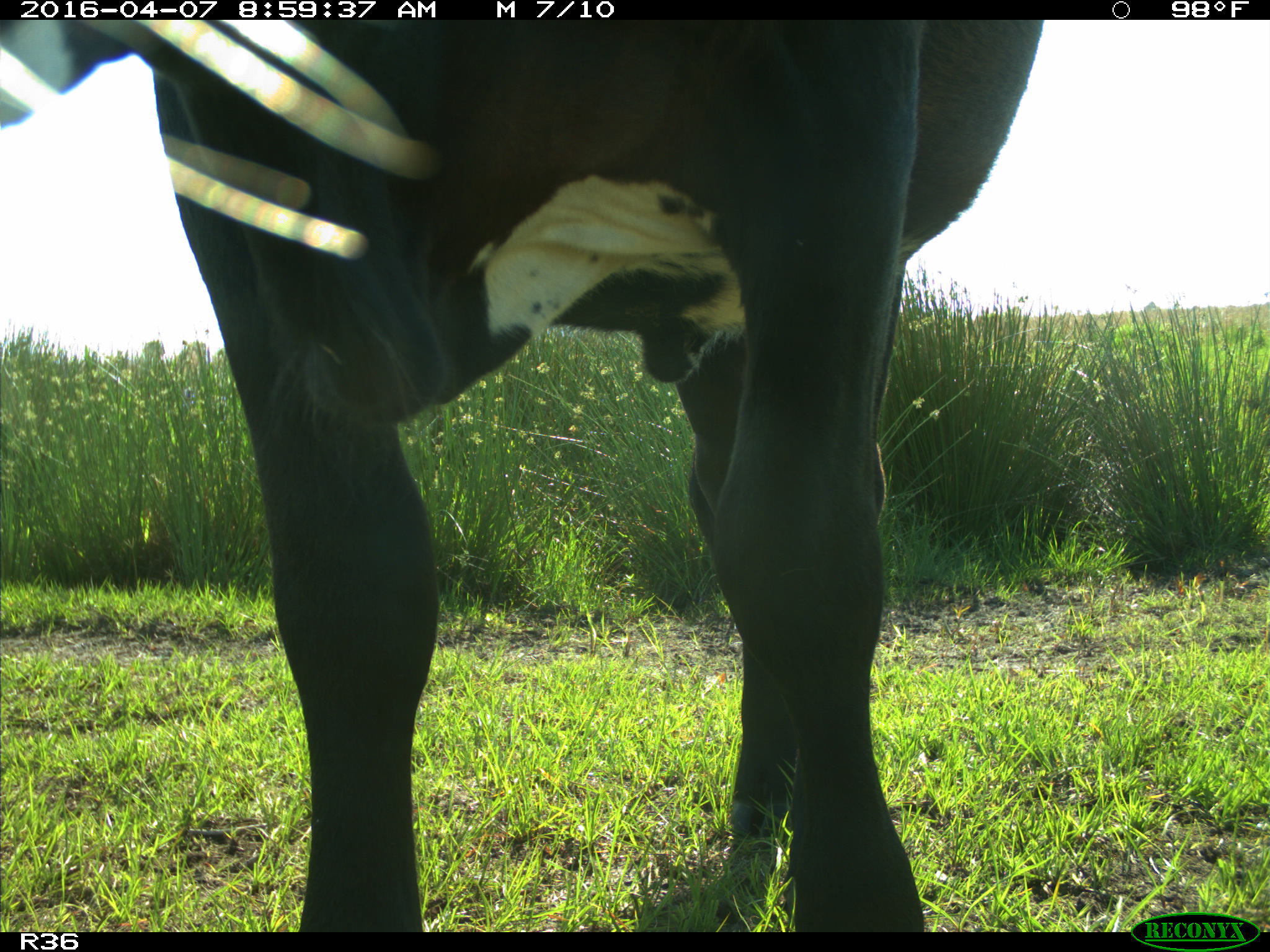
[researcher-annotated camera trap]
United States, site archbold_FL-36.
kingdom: Animalia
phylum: Chordata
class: Mammalia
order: Artiodactyla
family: Bovidae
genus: Bos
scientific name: Bos taurus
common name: domestic cow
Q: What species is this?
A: Bos taurus (domestic cow).